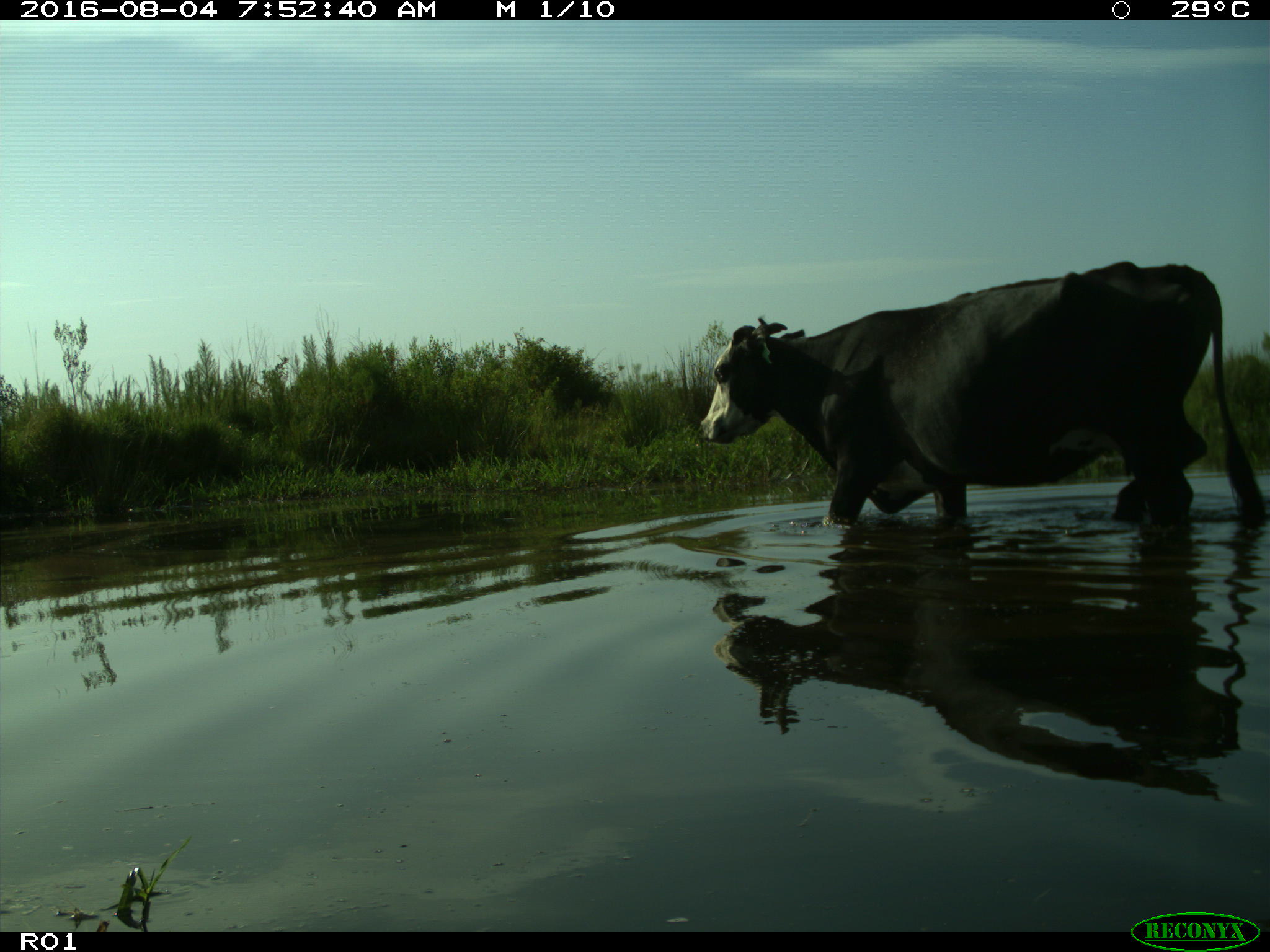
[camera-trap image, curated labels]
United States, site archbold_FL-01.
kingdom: Animalia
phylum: Chordata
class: Mammalia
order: Artiodactyla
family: Bovidae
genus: Bos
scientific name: Bos taurus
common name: domestic cow